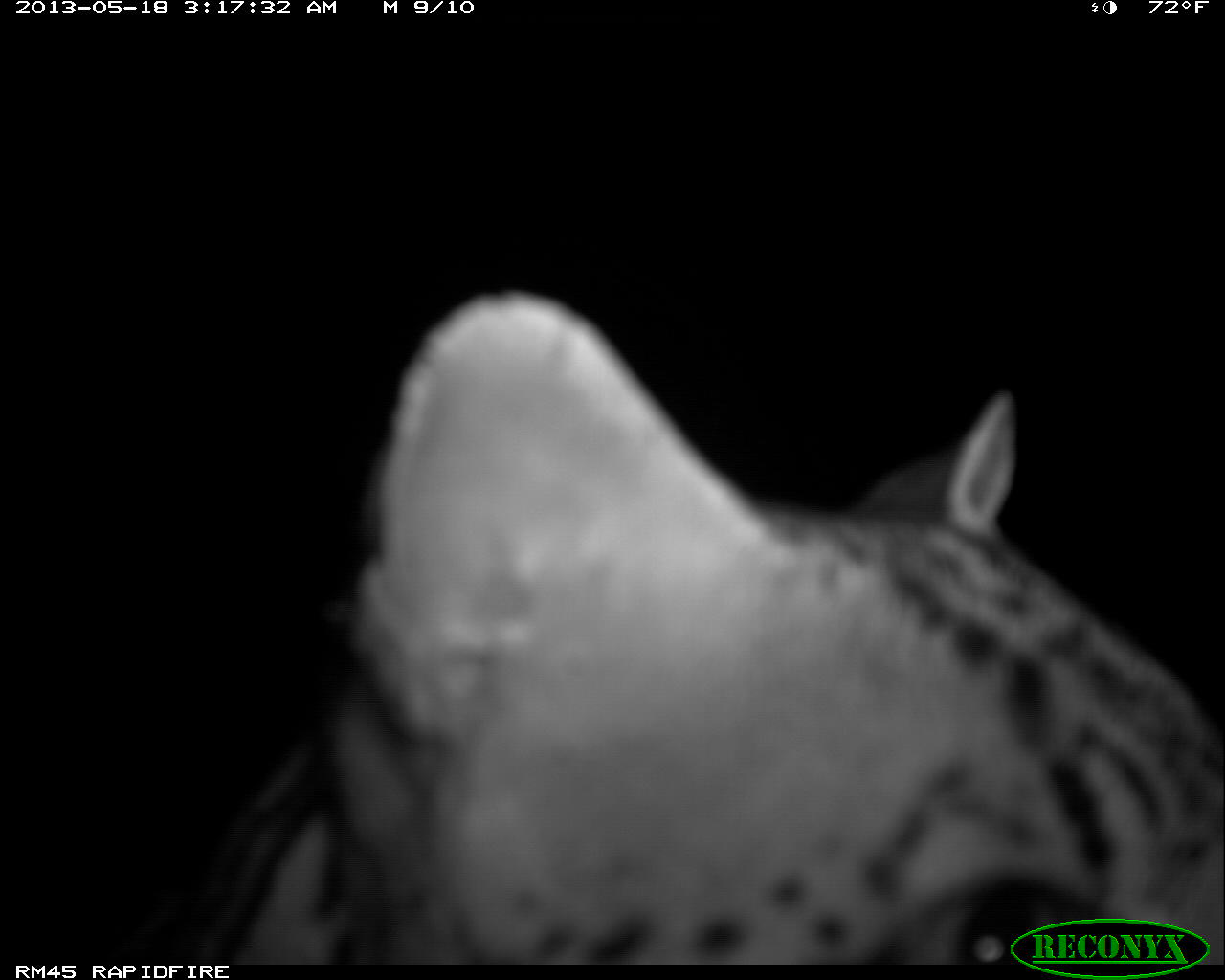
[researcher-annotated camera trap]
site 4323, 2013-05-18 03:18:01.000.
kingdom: Animalia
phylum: Chordata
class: Mammalia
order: Carnivora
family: Felidae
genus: Leopardus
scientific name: Leopardus pardalis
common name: ocelot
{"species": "Leopardus pardalis (ocelot)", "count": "1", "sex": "male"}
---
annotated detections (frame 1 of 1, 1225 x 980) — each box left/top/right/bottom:
leopardus pardalis: 114/284/1225/960; 254/284/259/287